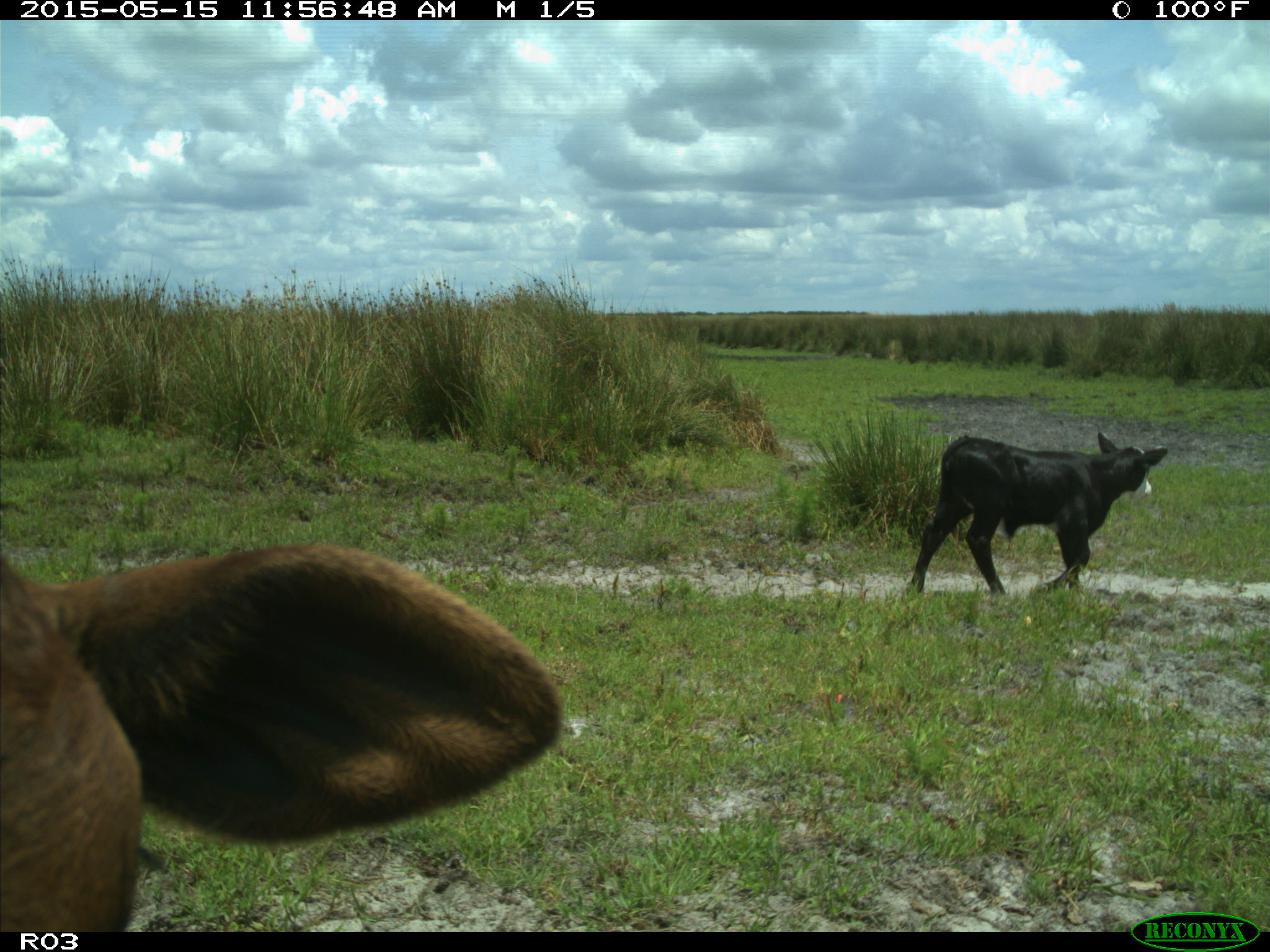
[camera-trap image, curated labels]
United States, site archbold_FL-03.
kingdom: Animalia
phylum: Chordata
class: Mammalia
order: Artiodactyla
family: Bovidae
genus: Bos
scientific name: Bos taurus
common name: domestic cow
Bos taurus (domestic cow).